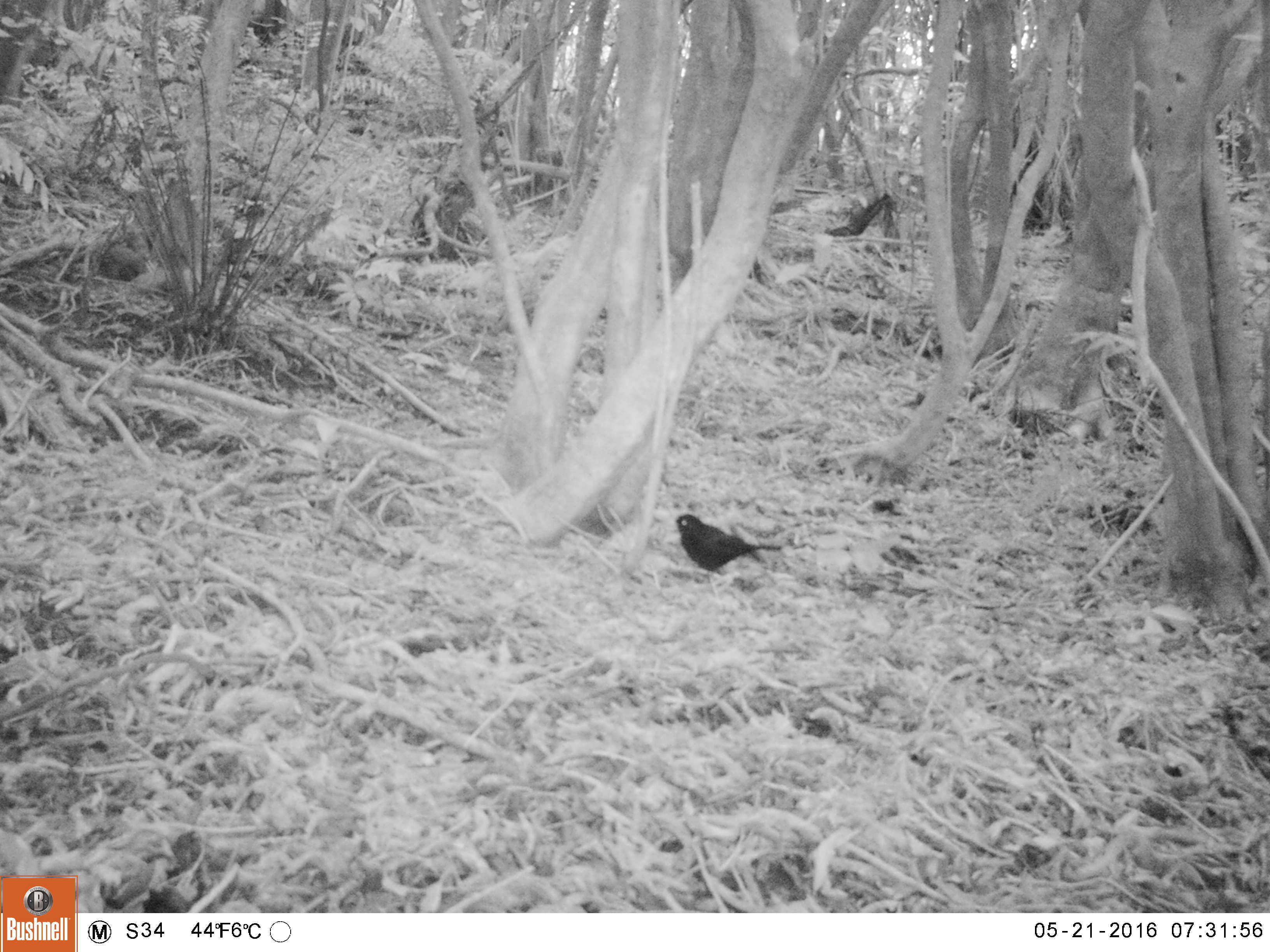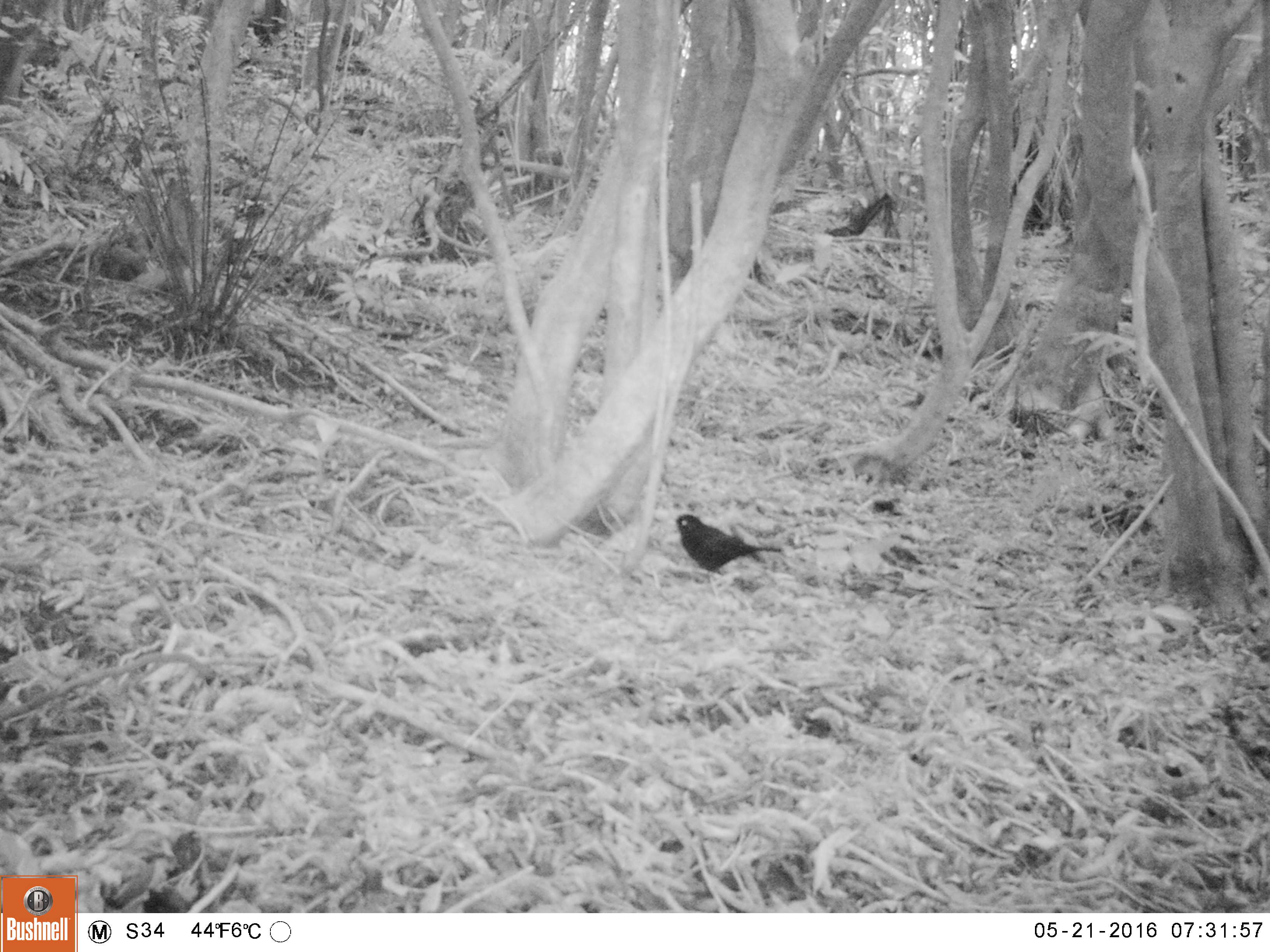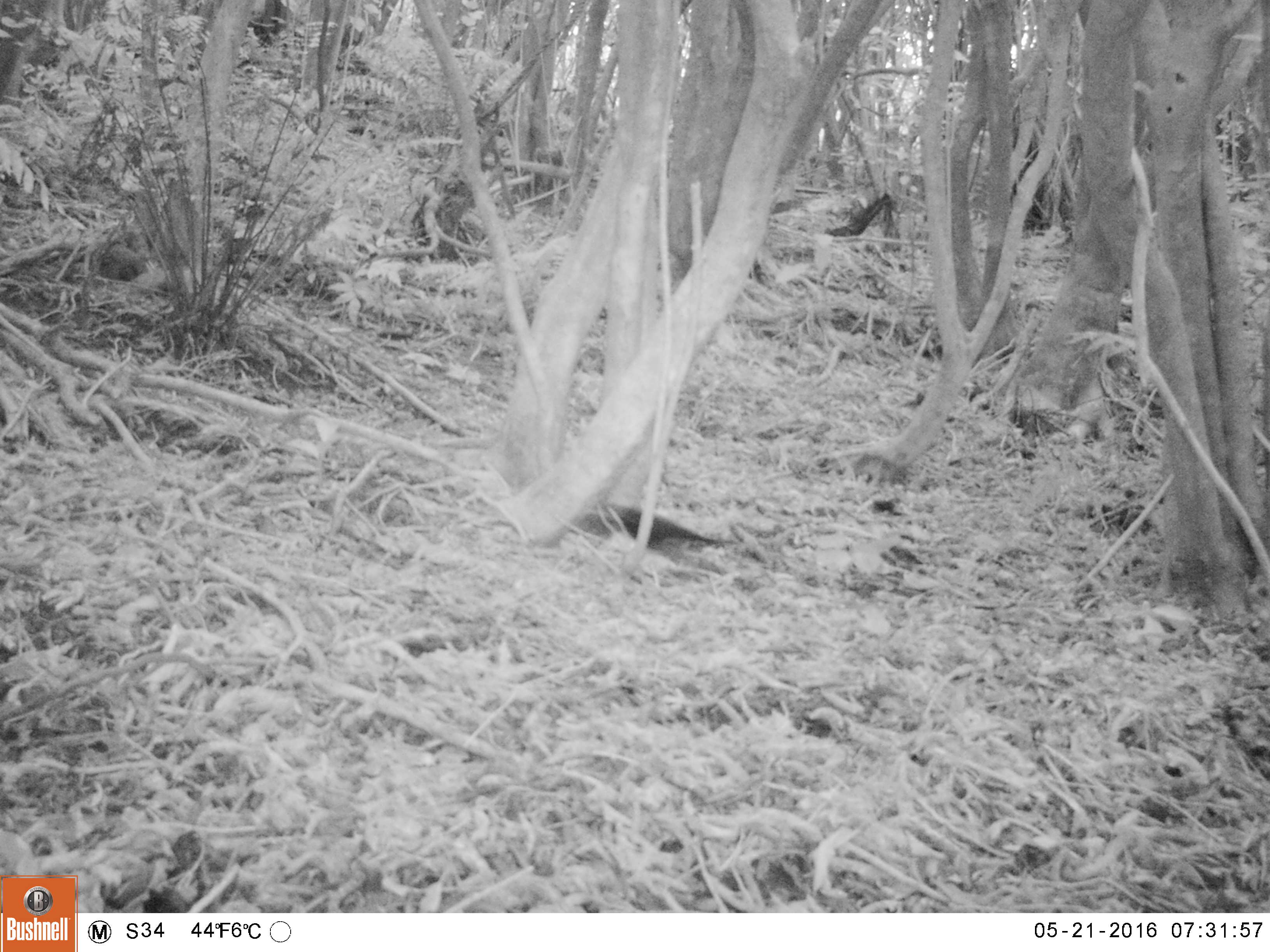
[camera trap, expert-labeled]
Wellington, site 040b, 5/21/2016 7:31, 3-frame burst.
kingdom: Animalia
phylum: Chordata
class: Aves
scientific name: Aves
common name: bird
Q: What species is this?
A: Bird (Aves).